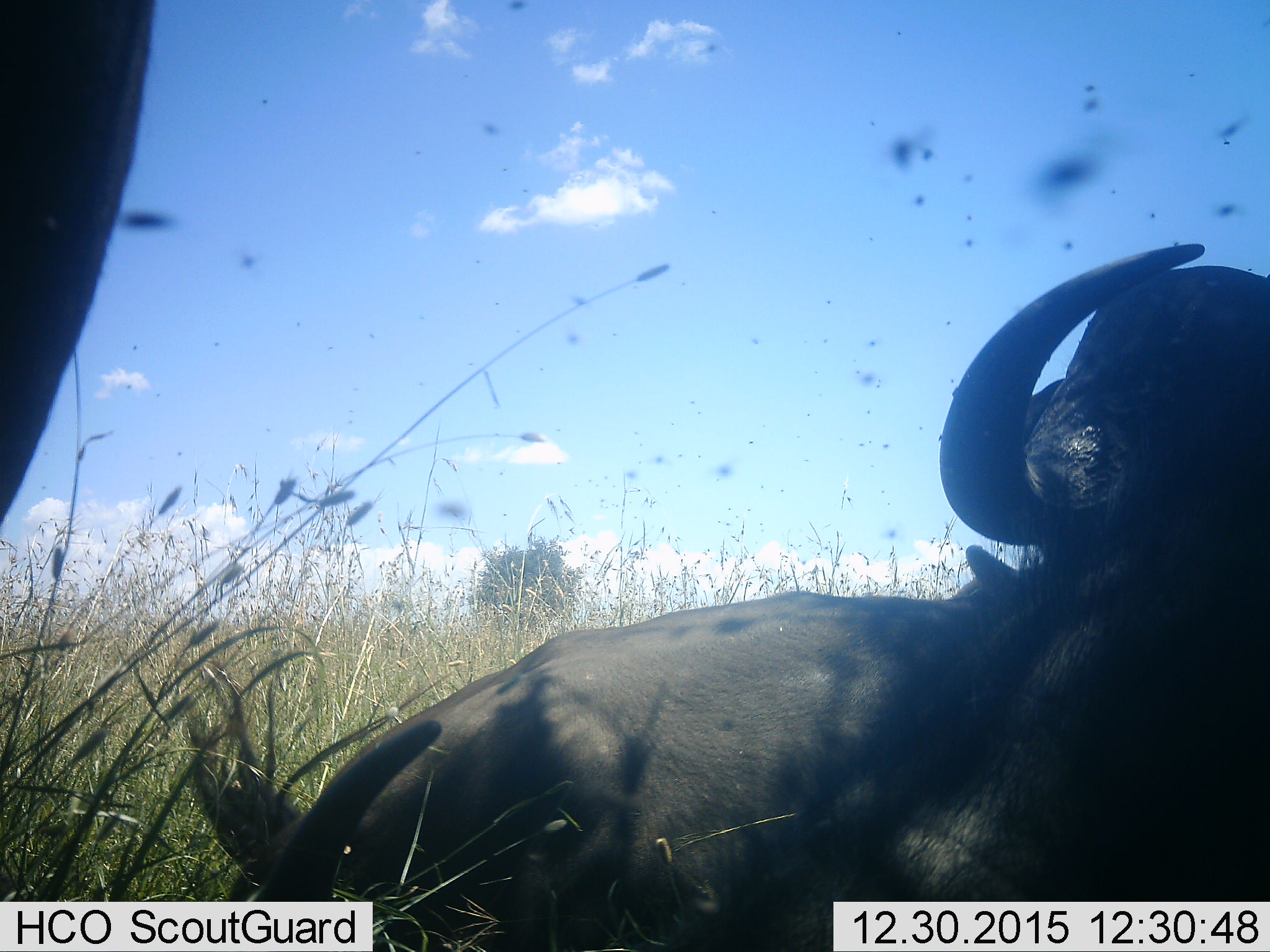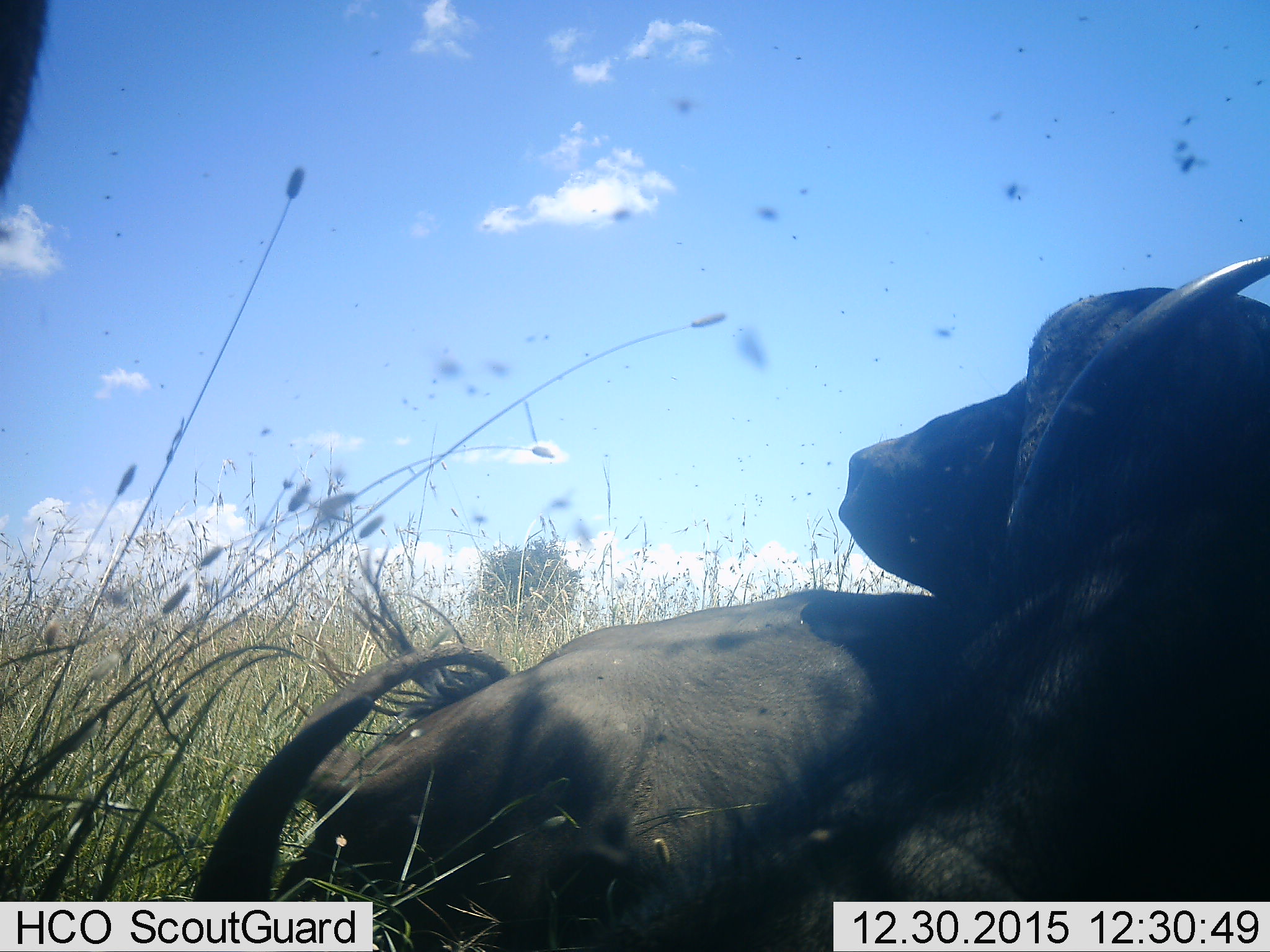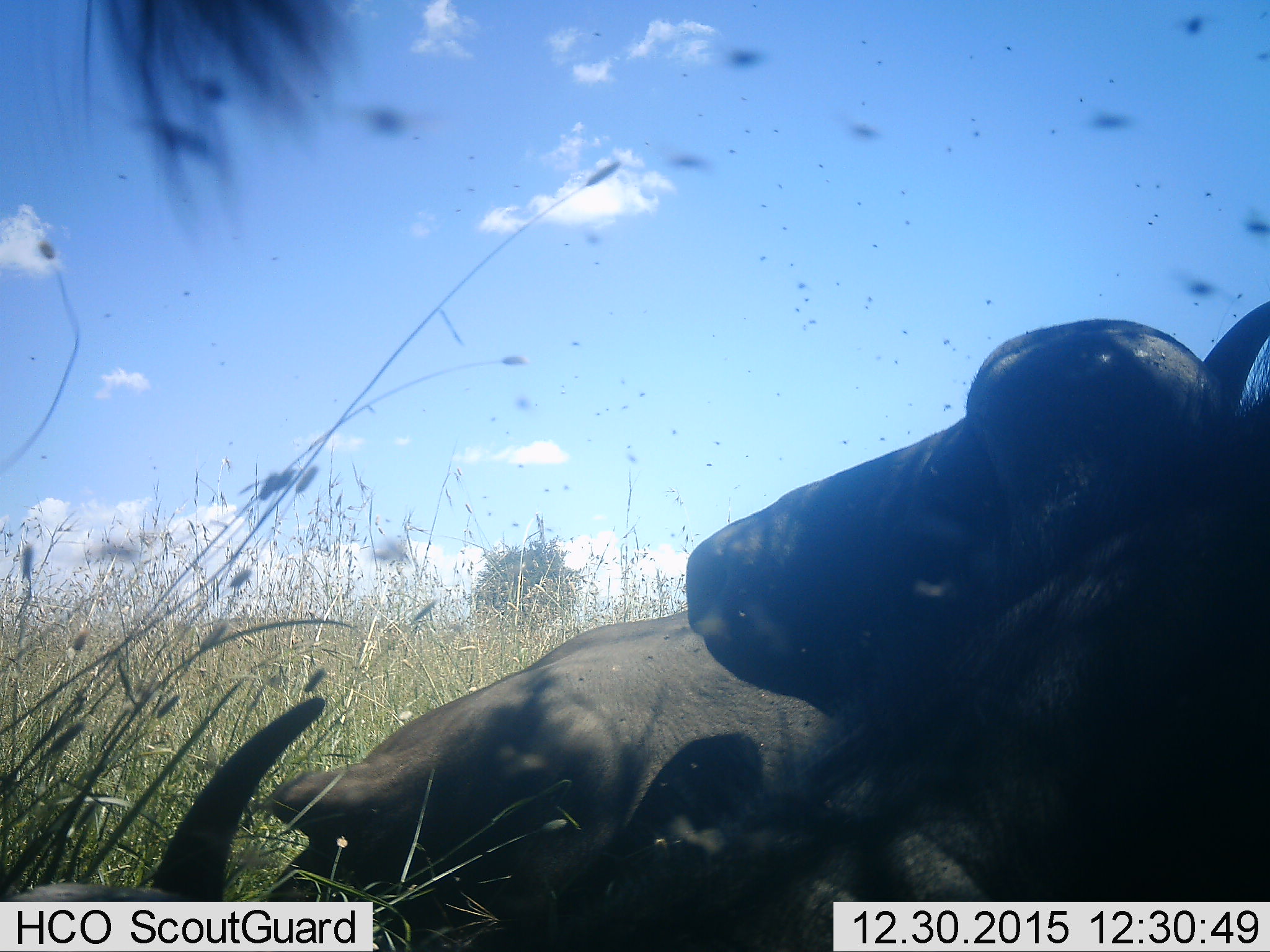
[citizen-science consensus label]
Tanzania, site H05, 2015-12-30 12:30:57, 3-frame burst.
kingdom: Animalia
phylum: Chordata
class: Mammalia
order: Artiodactyla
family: Bovidae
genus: Syncerus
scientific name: Syncerus caffer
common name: cape buffalo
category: buffalo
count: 2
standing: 33%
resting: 89%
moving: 0%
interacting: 11%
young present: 0%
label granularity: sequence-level